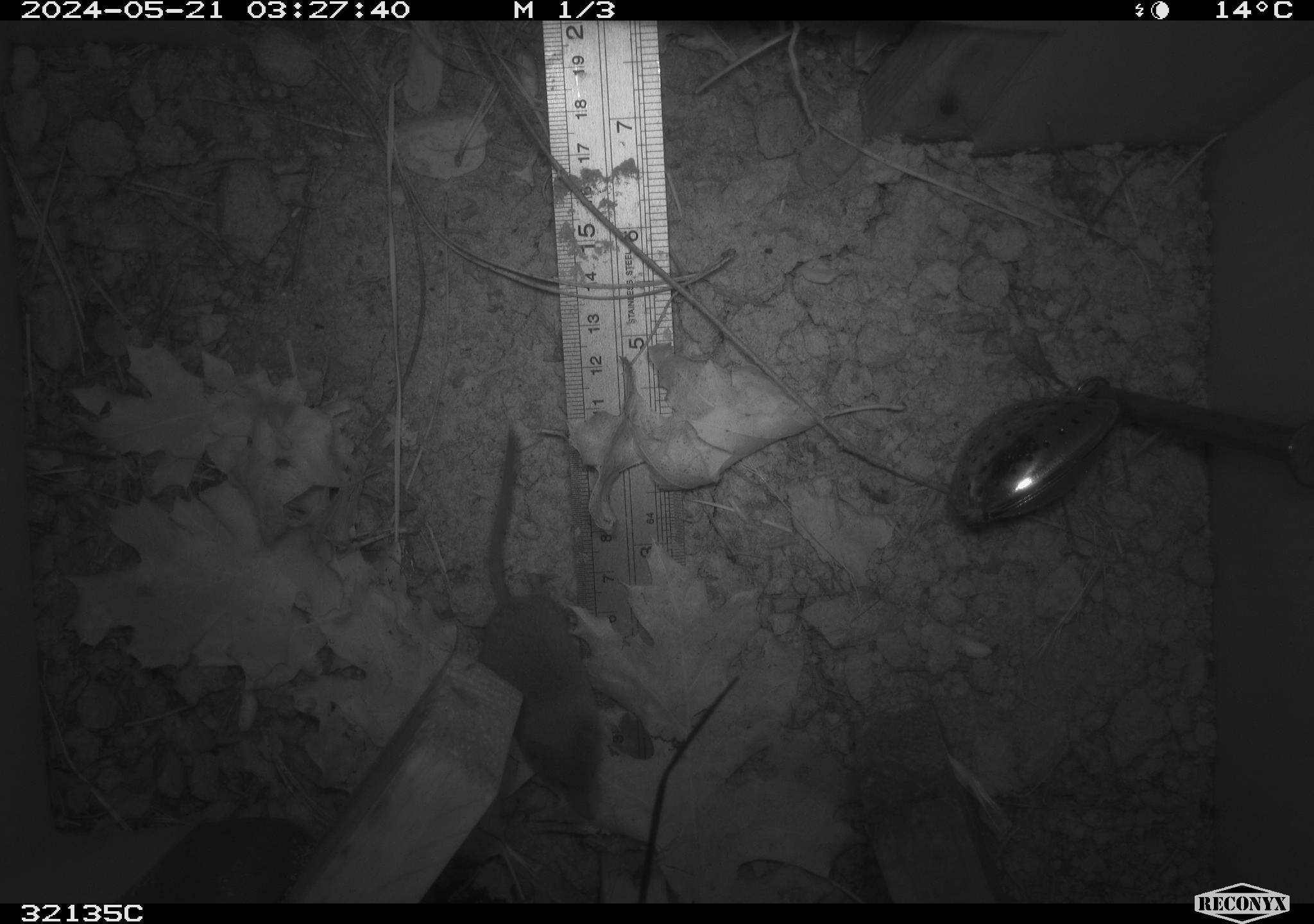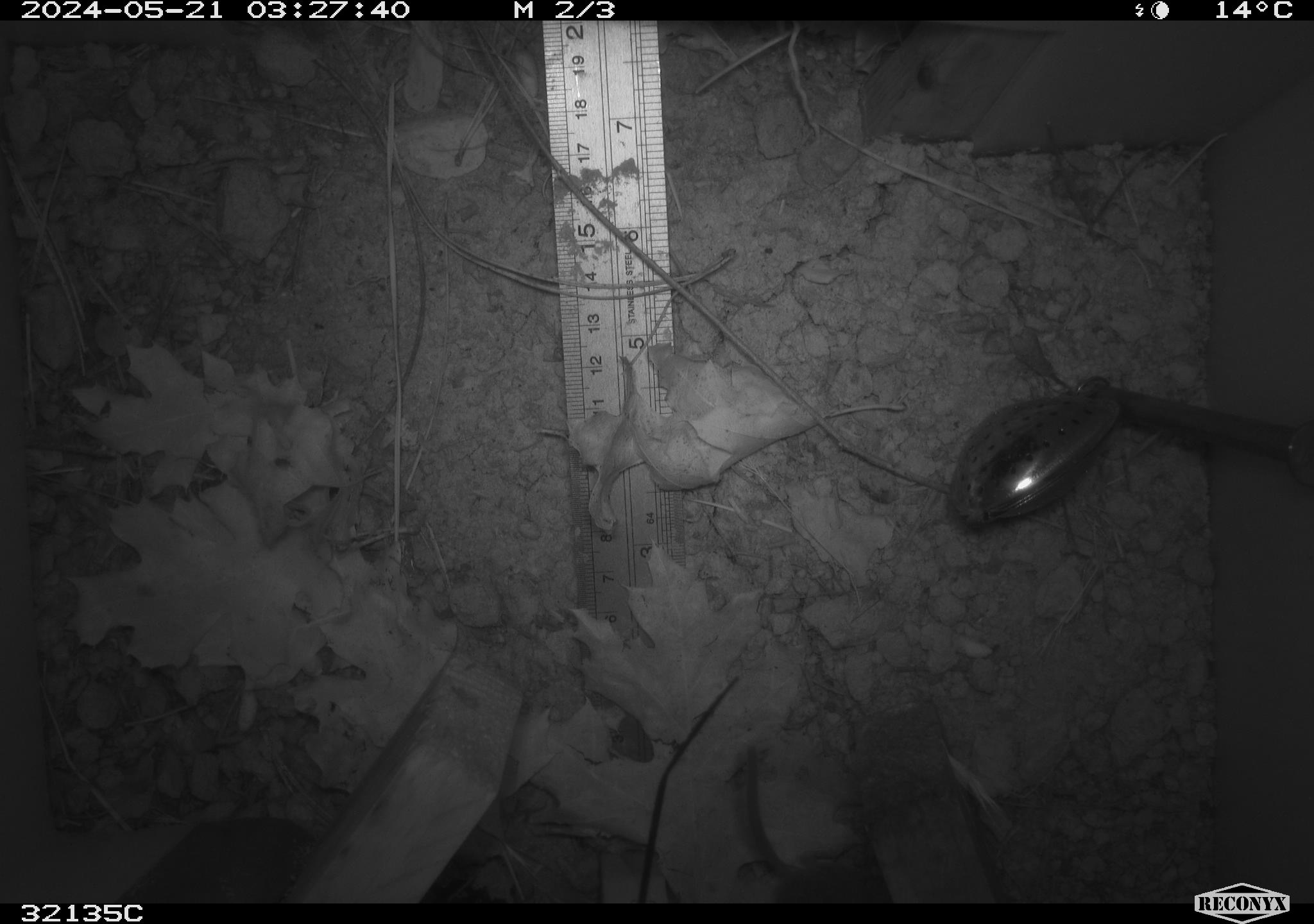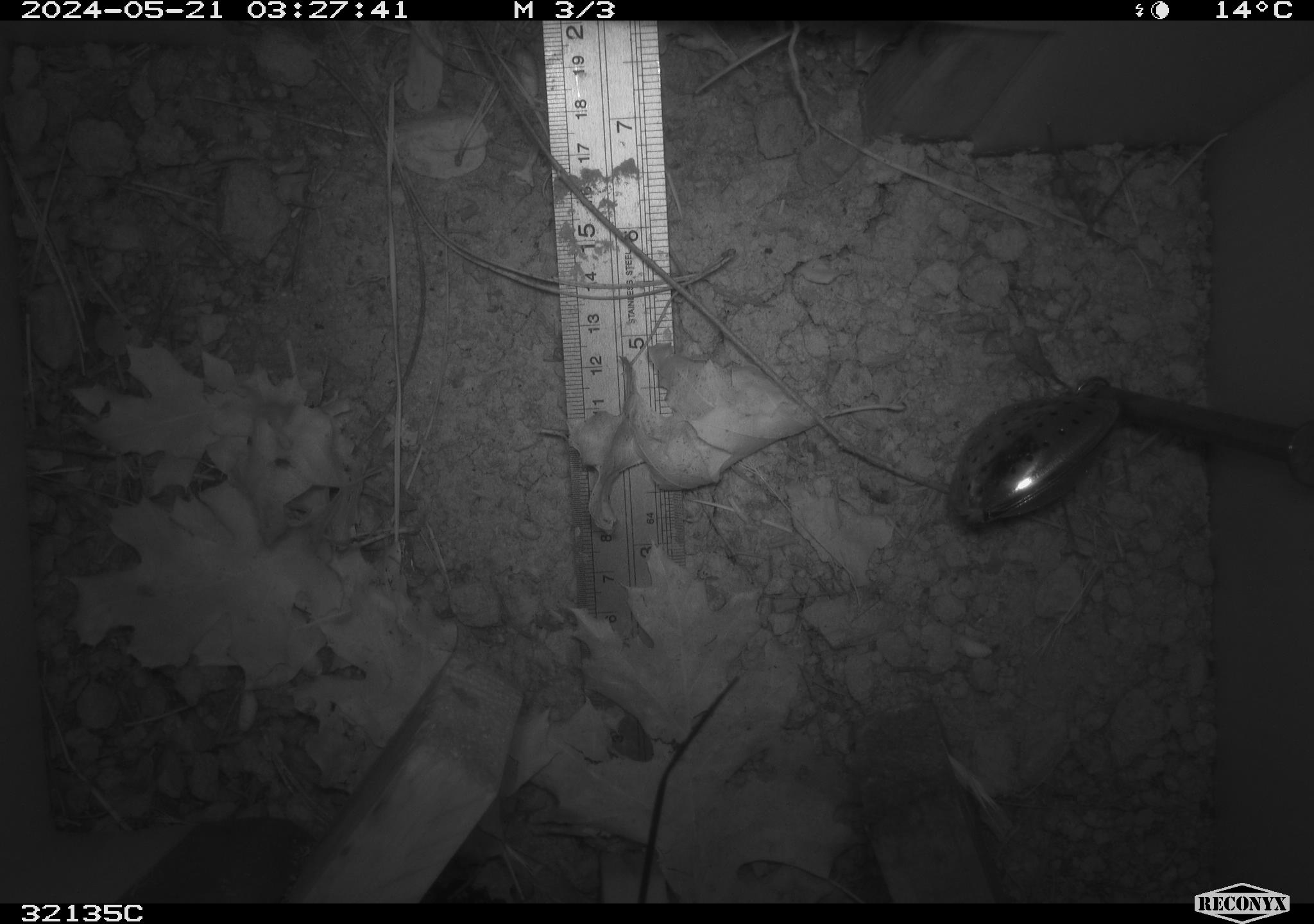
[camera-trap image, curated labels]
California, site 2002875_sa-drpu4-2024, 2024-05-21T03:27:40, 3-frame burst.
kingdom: Animalia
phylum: Chordata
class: Mammalia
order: Eulipotyphla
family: Soricidae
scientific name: Soricidae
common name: shrews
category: soricidae family